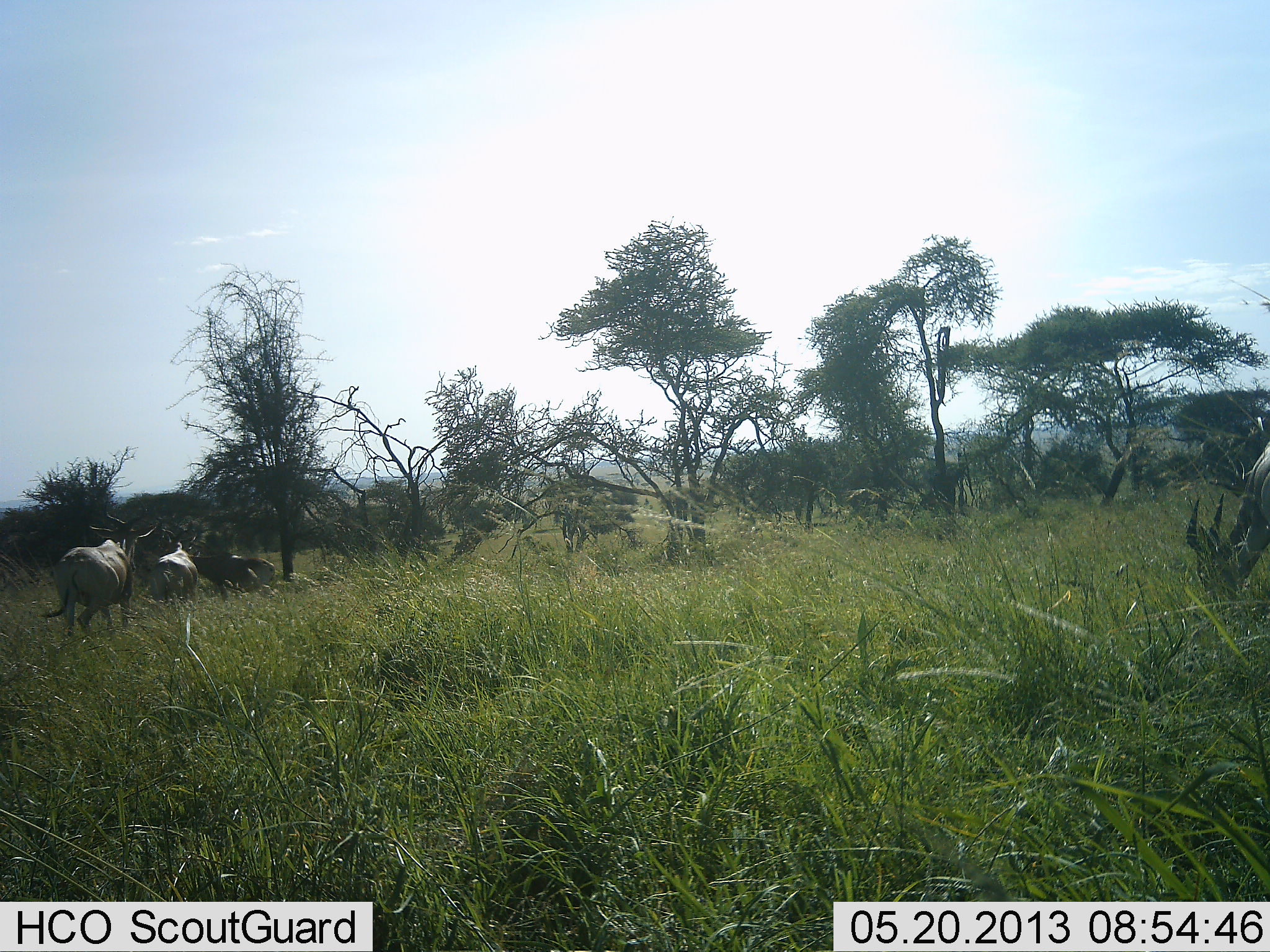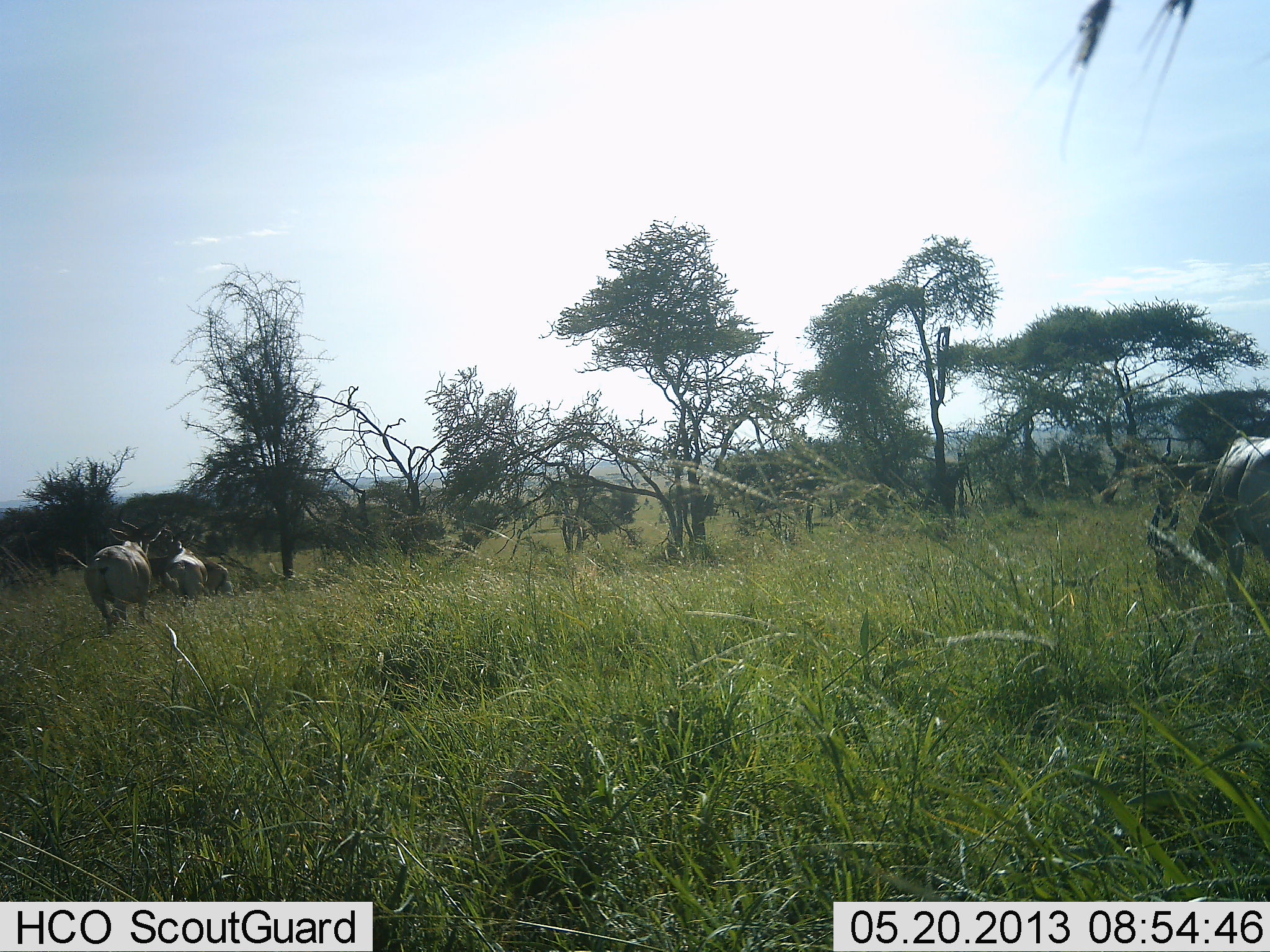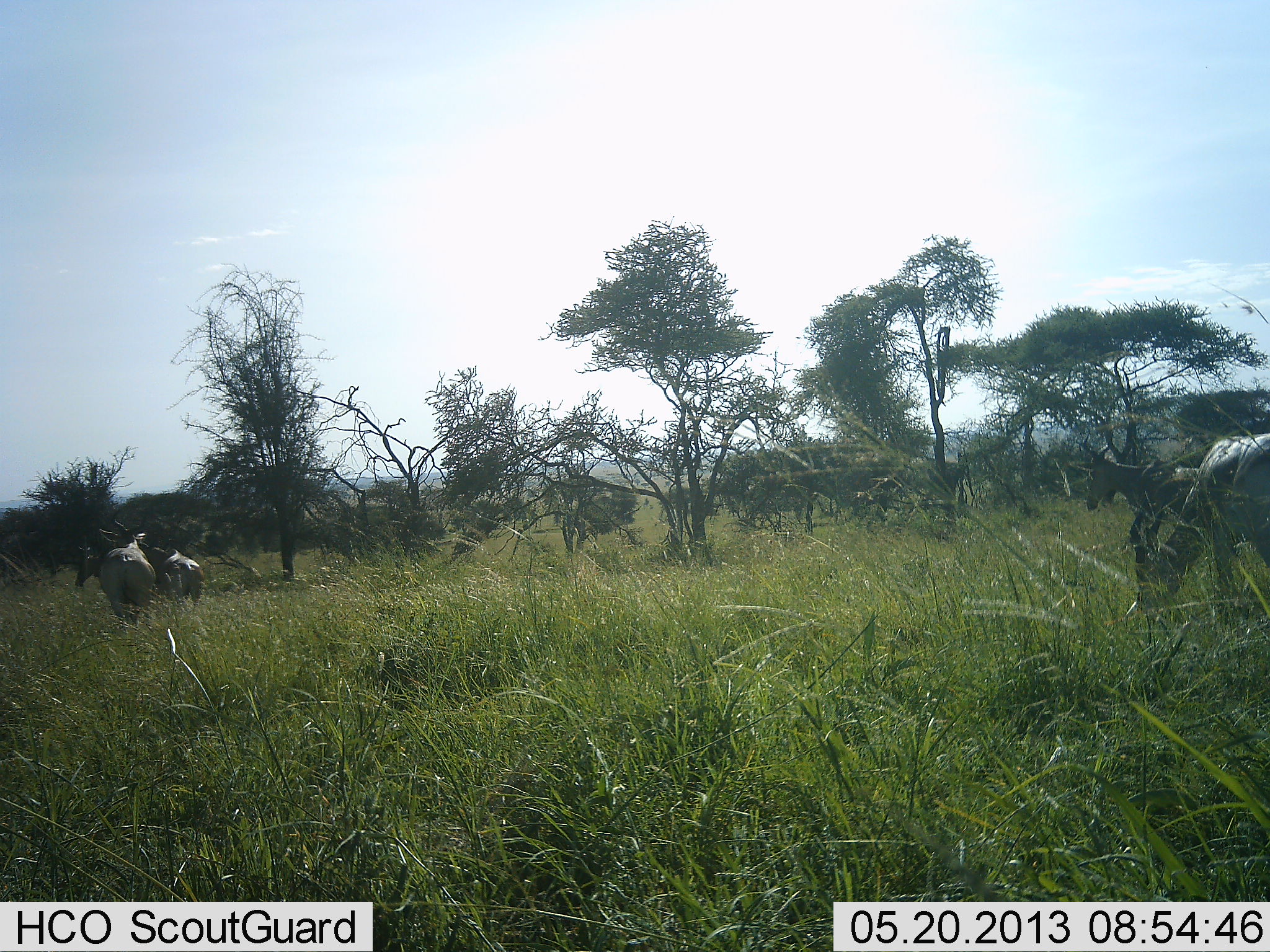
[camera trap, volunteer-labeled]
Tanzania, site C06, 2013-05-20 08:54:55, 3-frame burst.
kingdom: Animalia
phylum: Chordata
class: Mammalia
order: Artiodactyla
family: Bovidae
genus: Alcelaphus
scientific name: Alcelaphus buselaphus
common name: hartebeest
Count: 5.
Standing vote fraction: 29%.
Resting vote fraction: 0%.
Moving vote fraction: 86%.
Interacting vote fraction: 0%.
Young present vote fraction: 0%.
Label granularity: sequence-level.